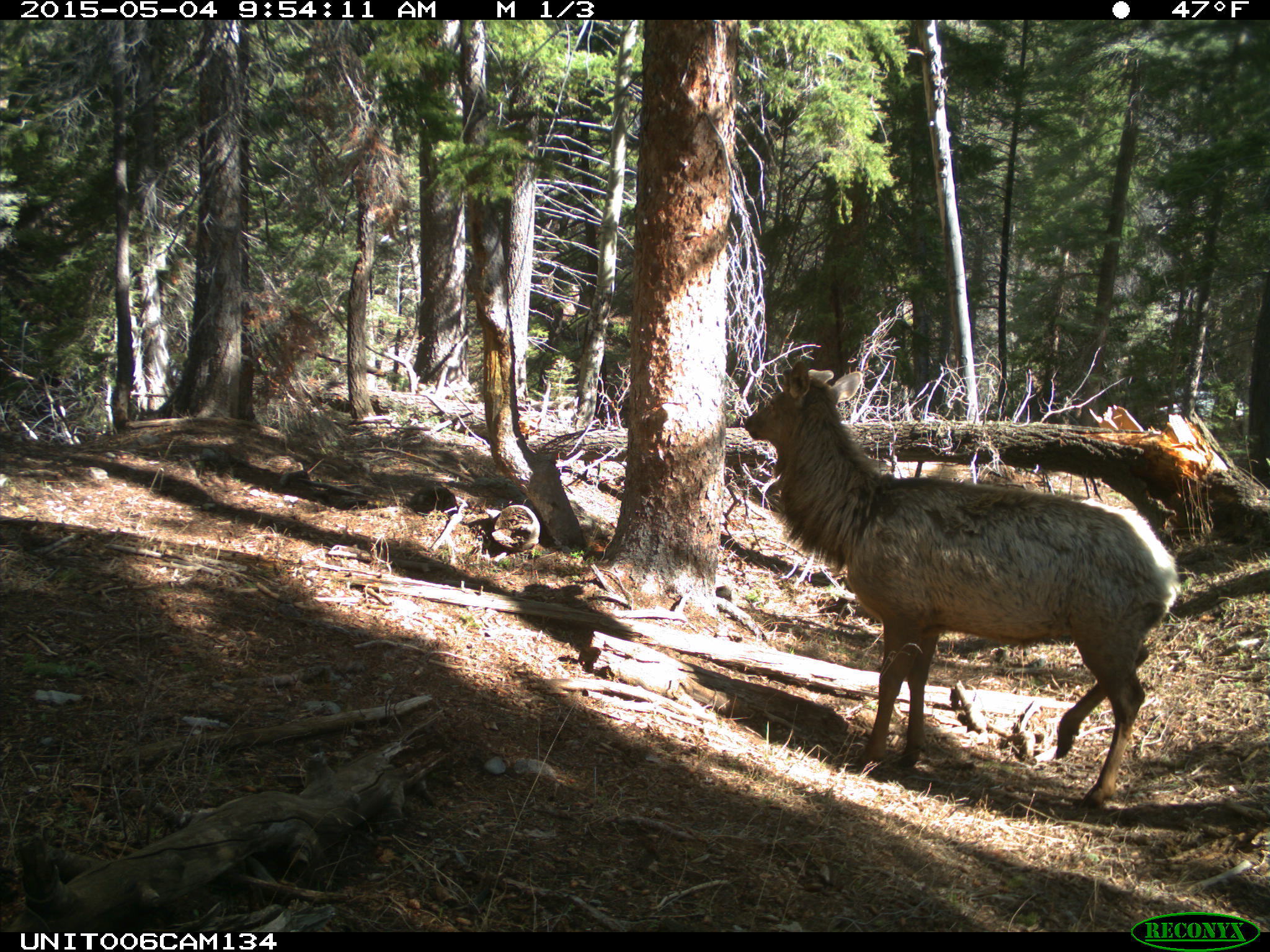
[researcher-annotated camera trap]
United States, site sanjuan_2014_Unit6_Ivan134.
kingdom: Animalia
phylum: Chordata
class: Mammalia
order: Artiodactyla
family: Cervidae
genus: Cervus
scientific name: Cervus elaphus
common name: red deer